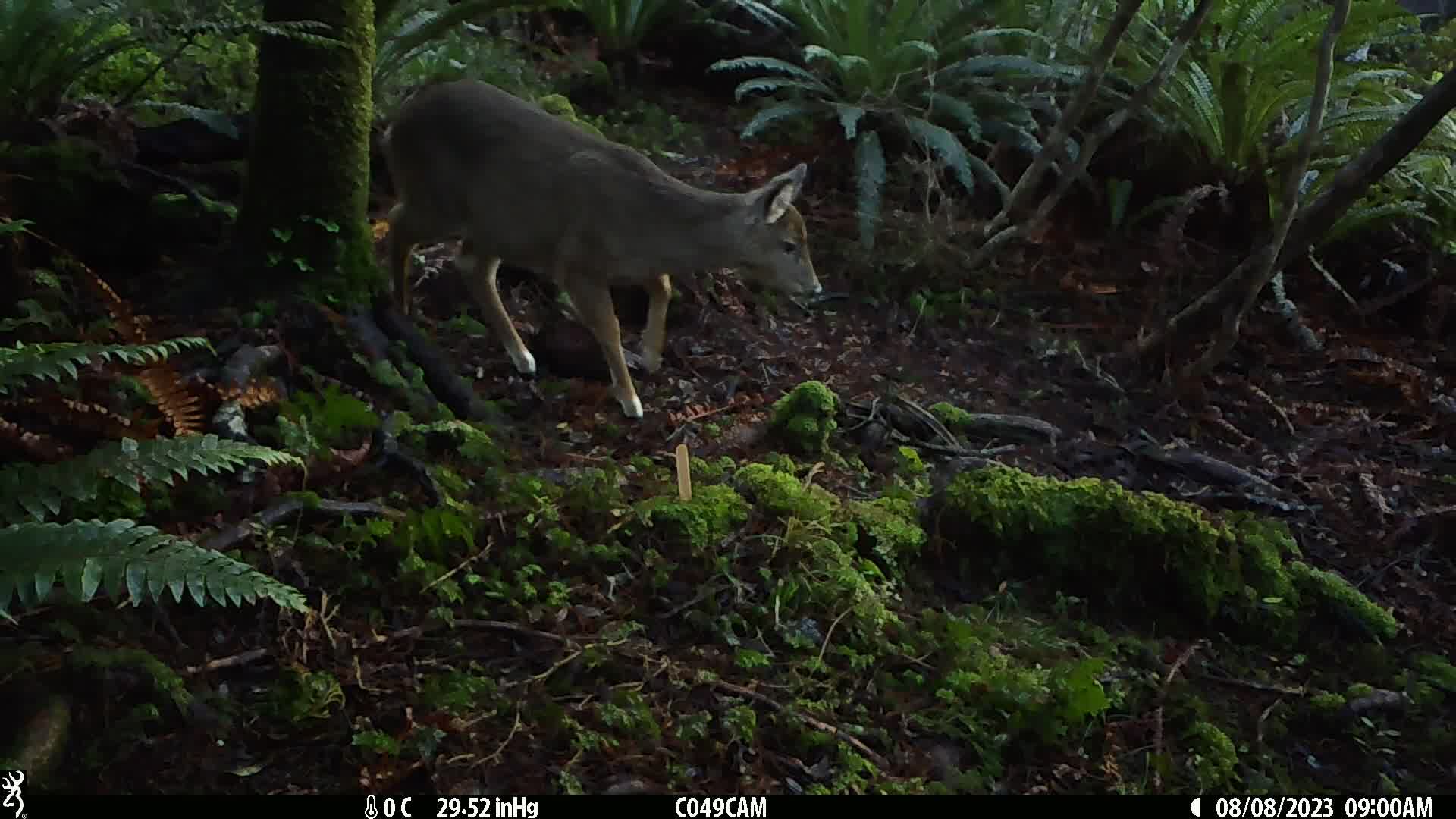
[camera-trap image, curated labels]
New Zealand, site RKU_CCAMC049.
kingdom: Animalia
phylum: Chordata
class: Mammalia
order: Artiodactyla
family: Cervidae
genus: Odocoileus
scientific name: Odocoileus virginianus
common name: white-tailed deer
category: white tailed deer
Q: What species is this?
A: White tailed deer (white-tailed deer) (Odocoileus virginianus).